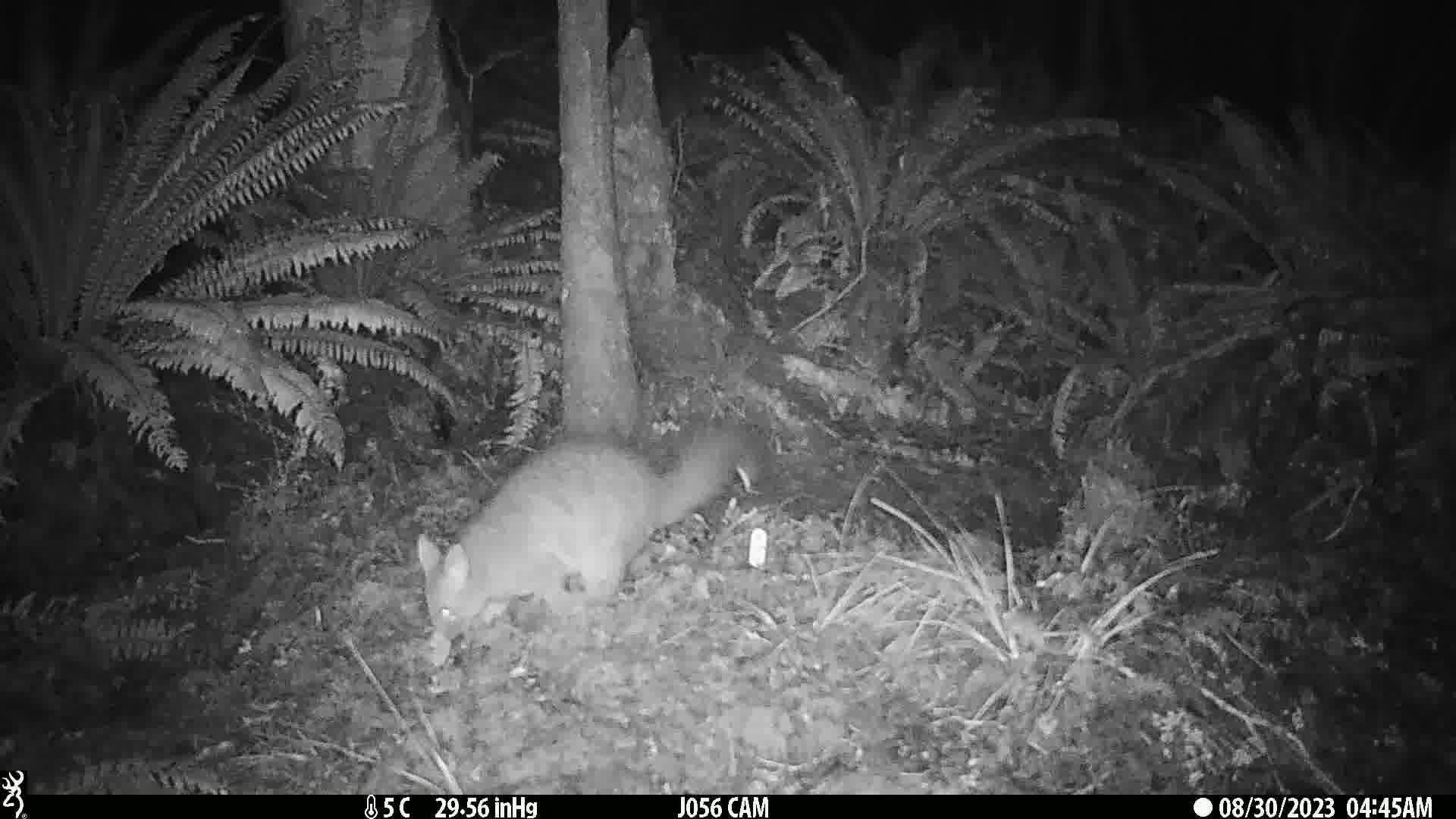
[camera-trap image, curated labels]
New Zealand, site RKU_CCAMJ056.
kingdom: Animalia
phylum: Chordata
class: Mammalia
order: Diprotodontia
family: Phalangeridae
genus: Trichosurus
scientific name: Trichosurus vulpecula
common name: common brushtail possum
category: possum